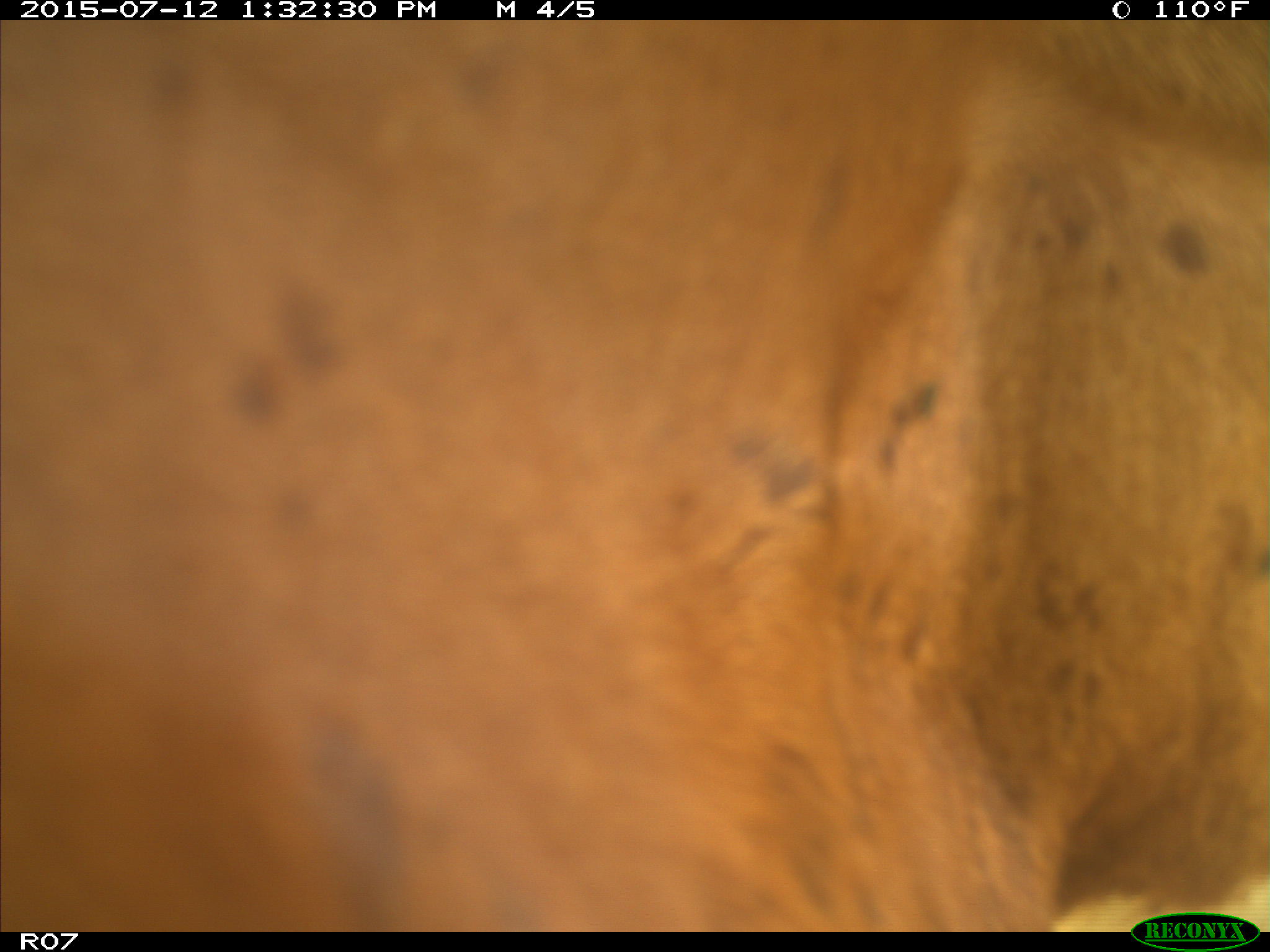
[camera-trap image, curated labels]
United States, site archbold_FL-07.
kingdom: Animalia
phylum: Chordata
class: Mammalia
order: Artiodactyla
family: Bovidae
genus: Bos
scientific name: Bos taurus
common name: domestic cow